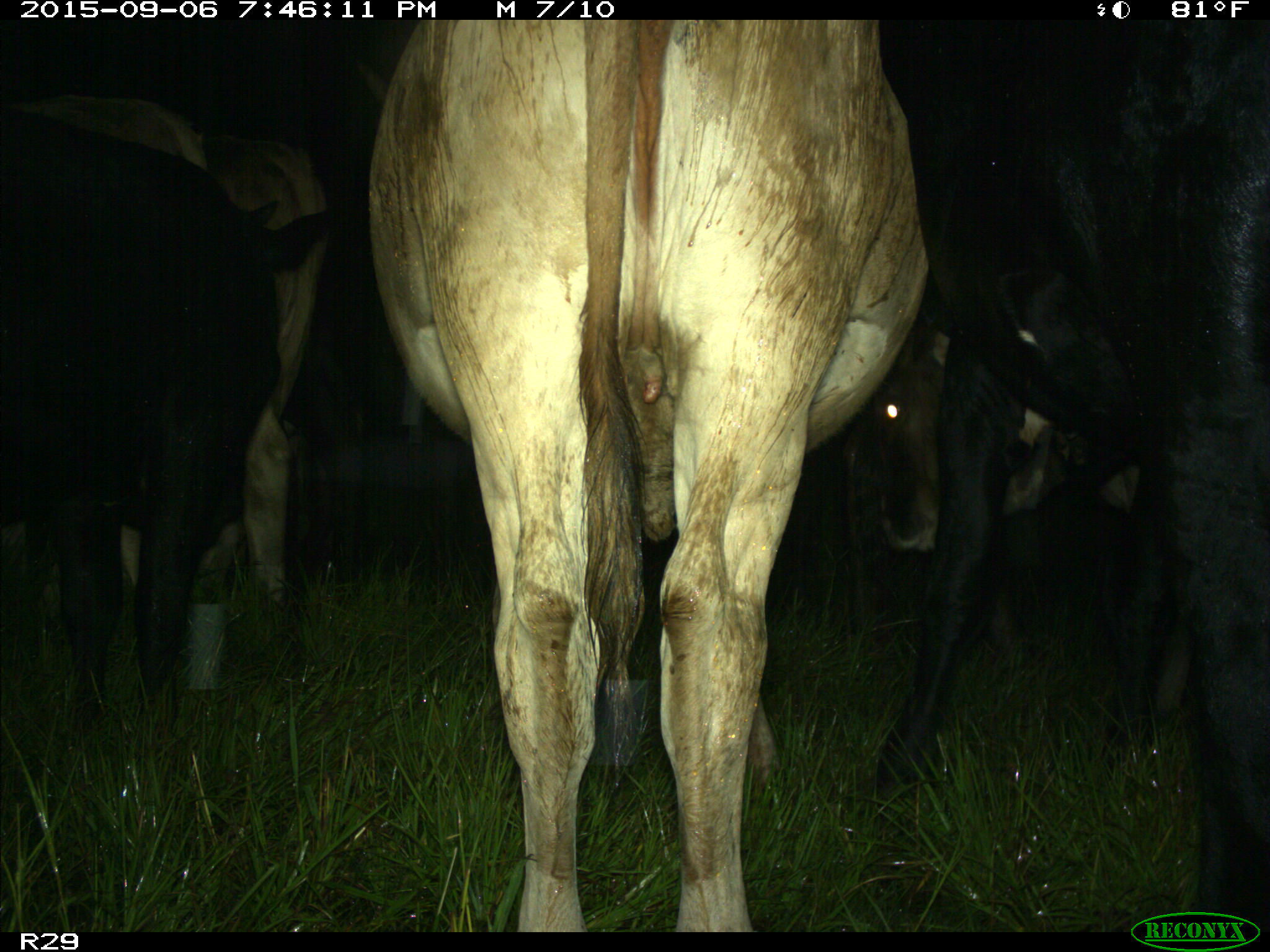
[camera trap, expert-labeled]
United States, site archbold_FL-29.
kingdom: Animalia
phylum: Chordata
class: Mammalia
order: Artiodactyla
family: Bovidae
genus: Bos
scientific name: Bos taurus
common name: domestic cow